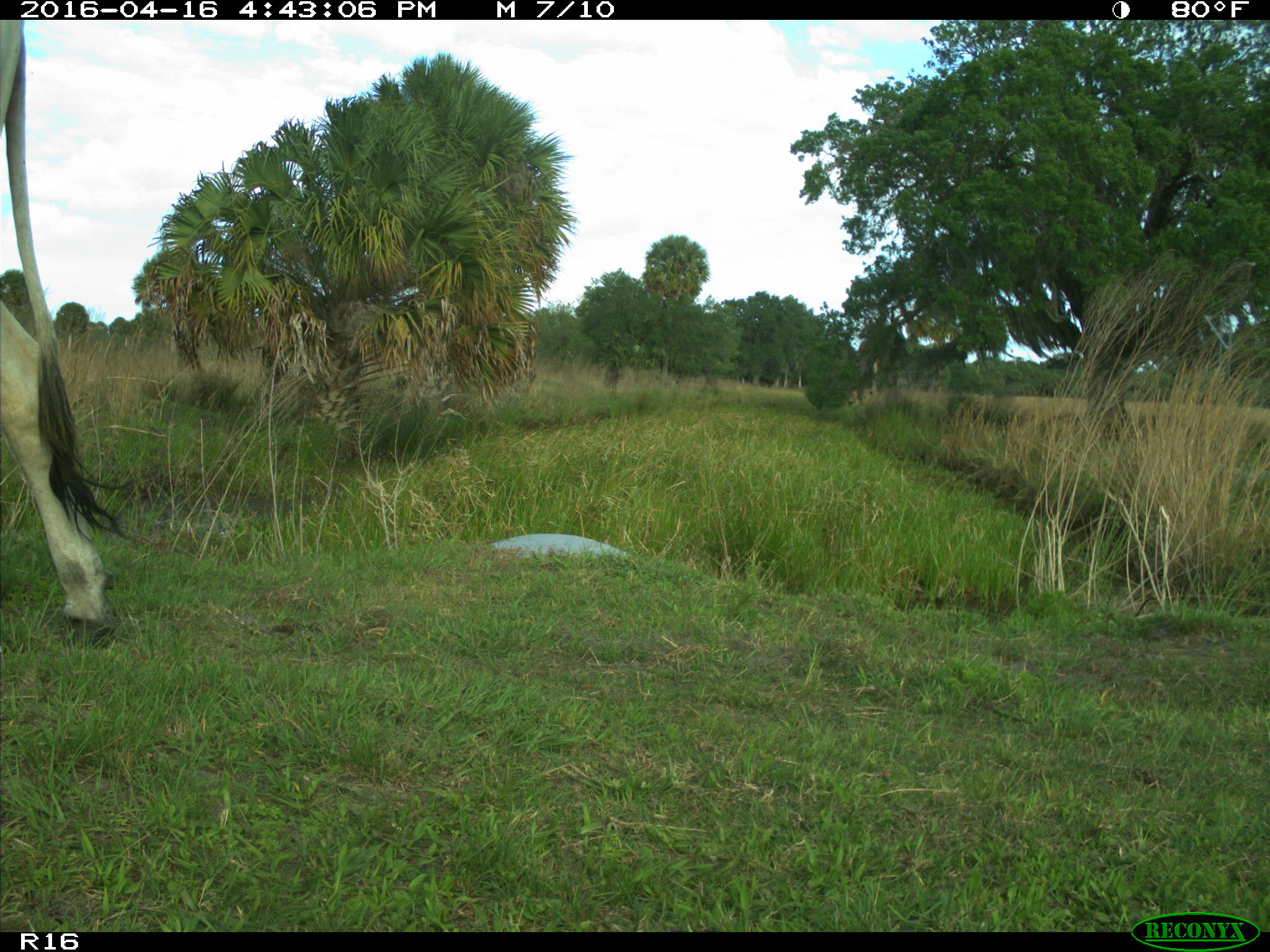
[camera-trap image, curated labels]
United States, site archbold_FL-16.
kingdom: Animalia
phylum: Chordata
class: Mammalia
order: Artiodactyla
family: Bovidae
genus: Bos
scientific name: Bos taurus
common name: domestic cow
Bos taurus (domestic cow).